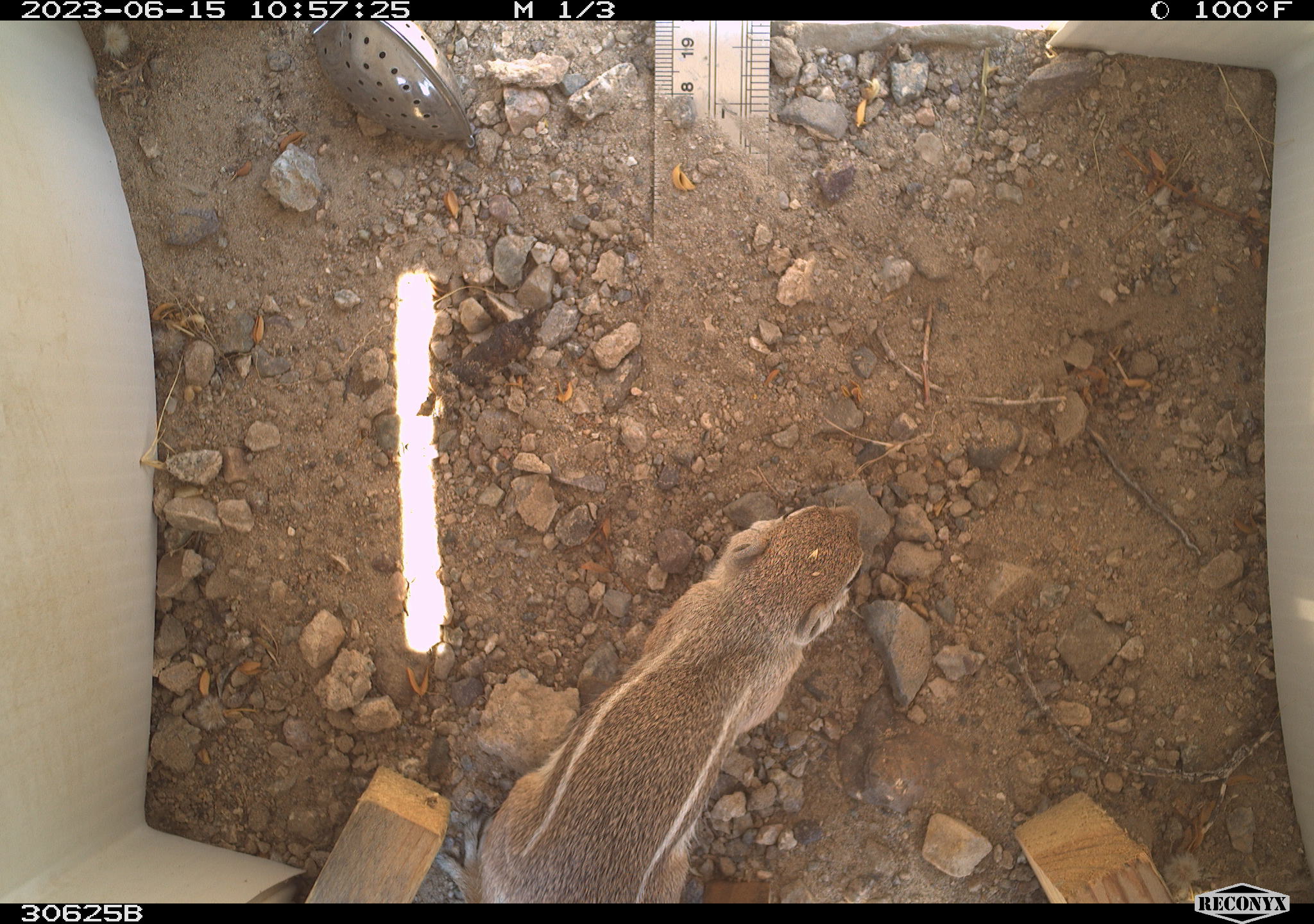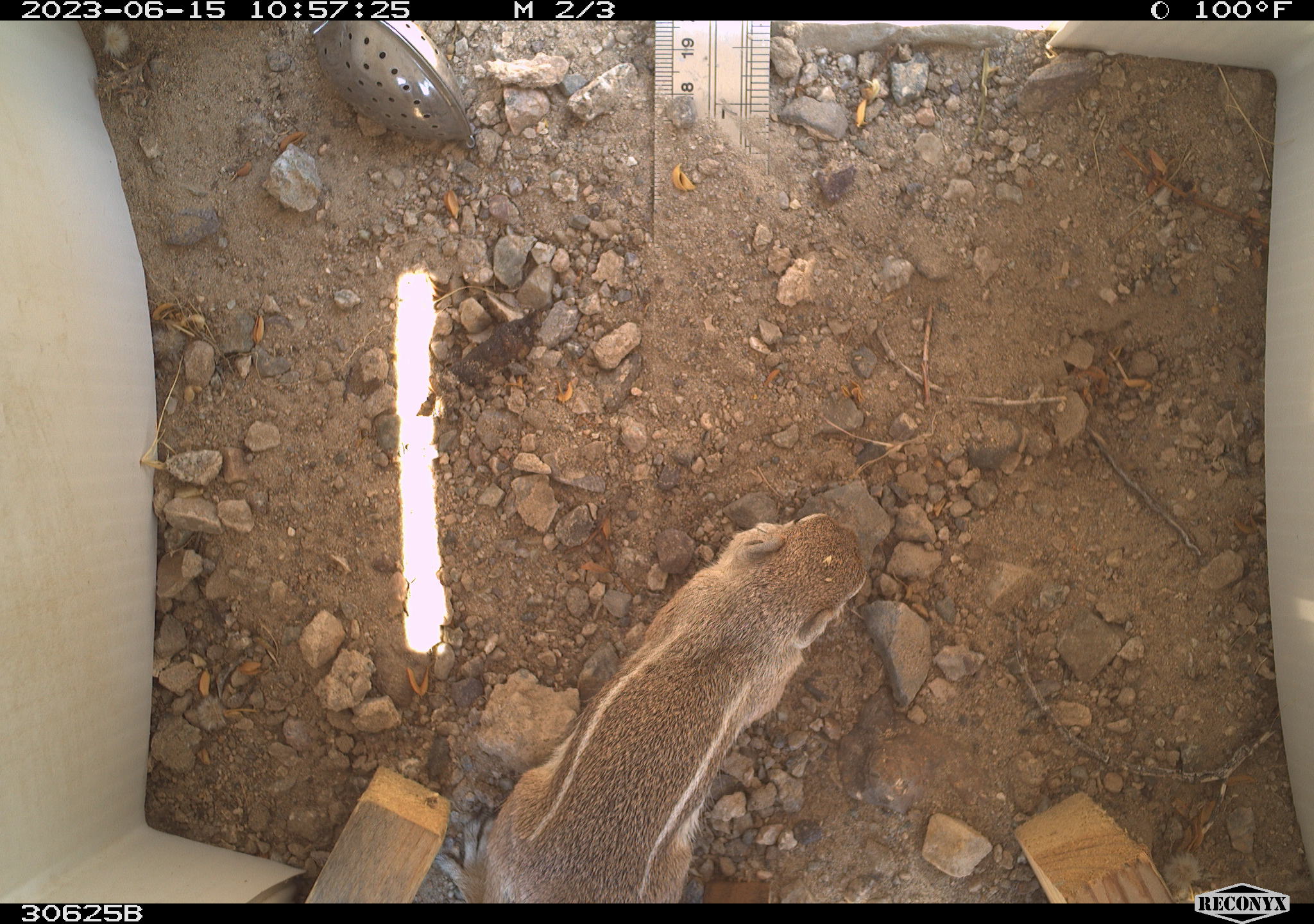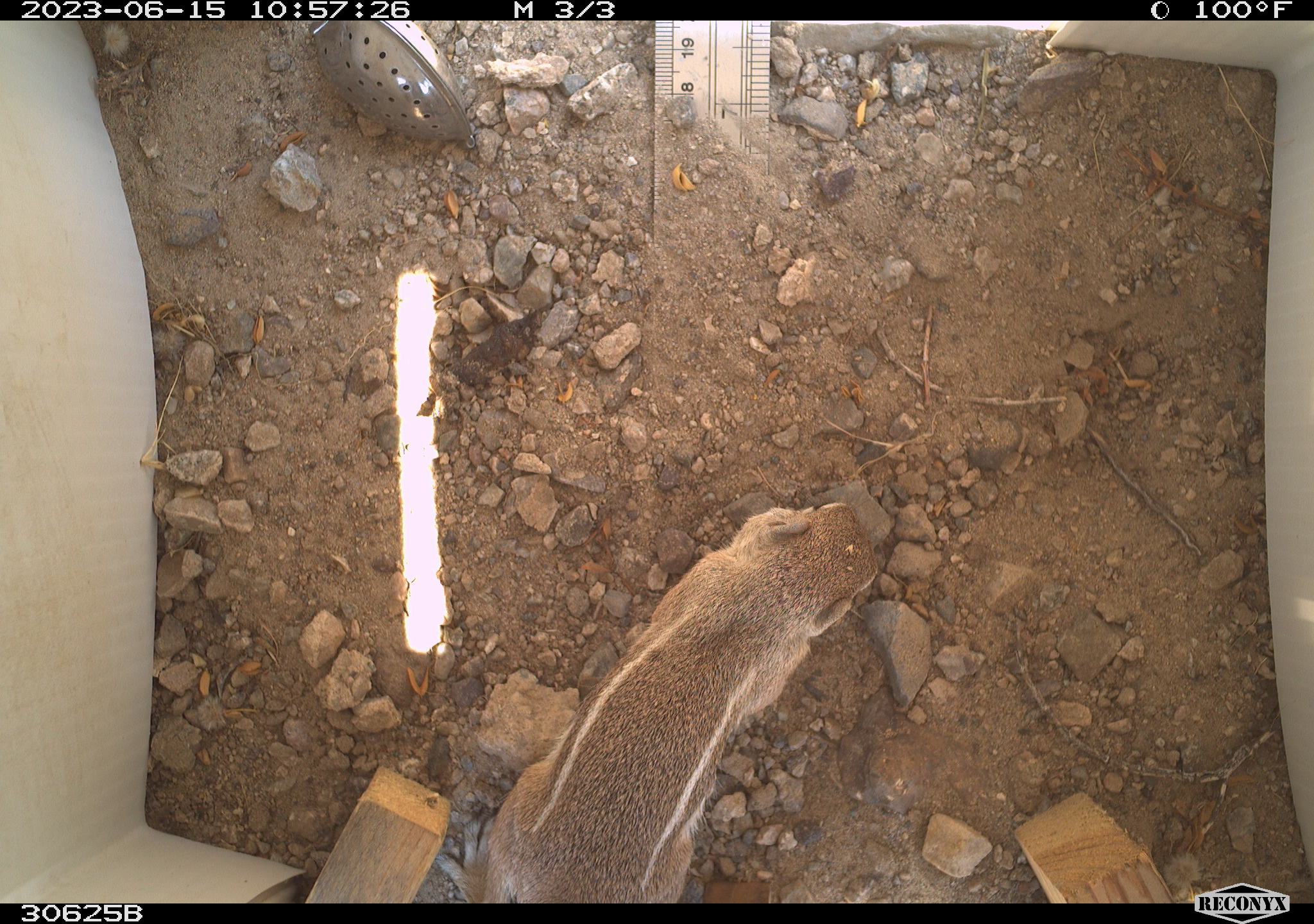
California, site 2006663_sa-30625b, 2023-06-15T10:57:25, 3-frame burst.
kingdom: Animalia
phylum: Chordata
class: Mammalia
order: Rodentia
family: Sciuridae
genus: Ammospermophilus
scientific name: Ammospermophilus leucurus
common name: white-tailed antelope squirrel